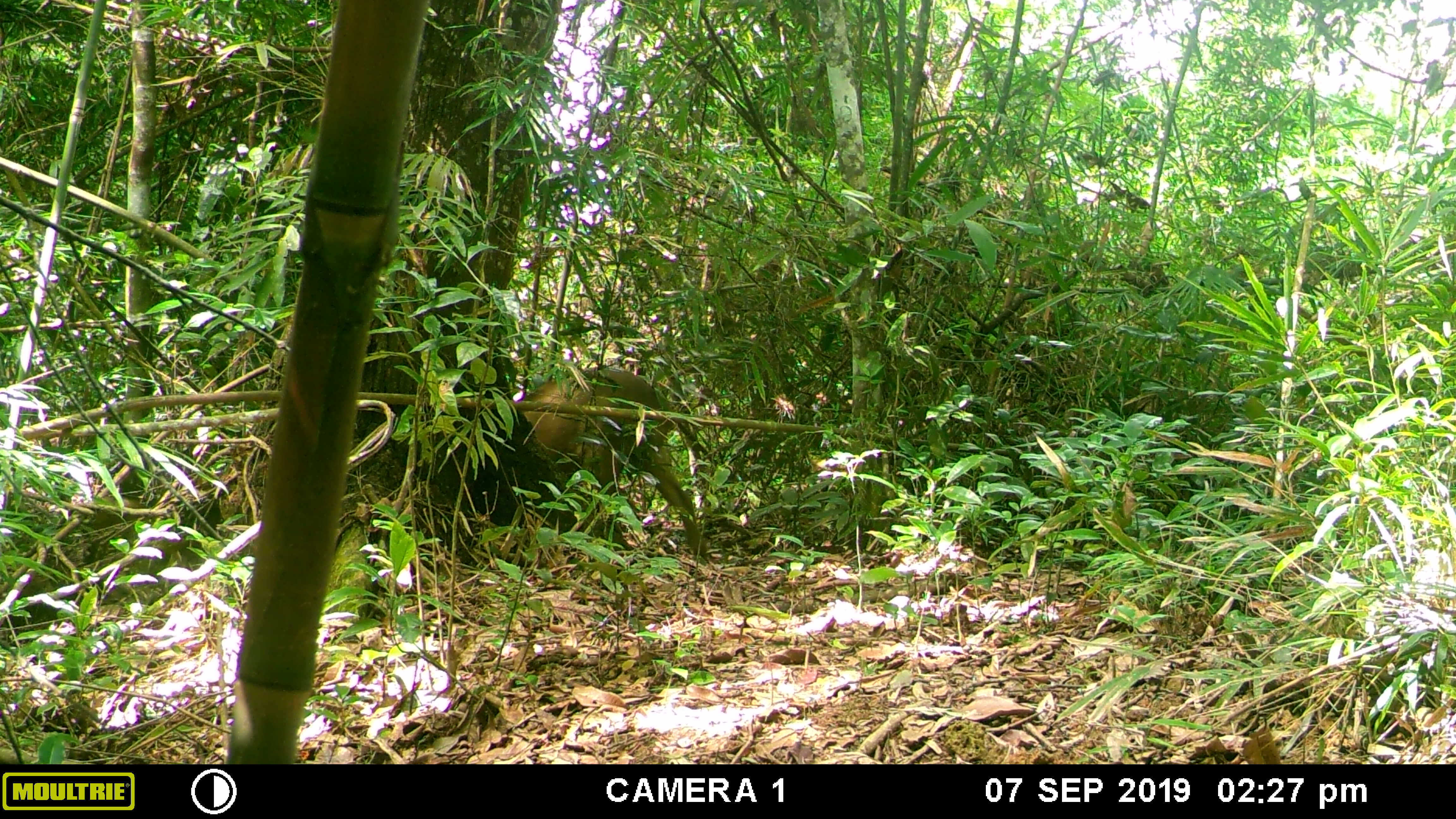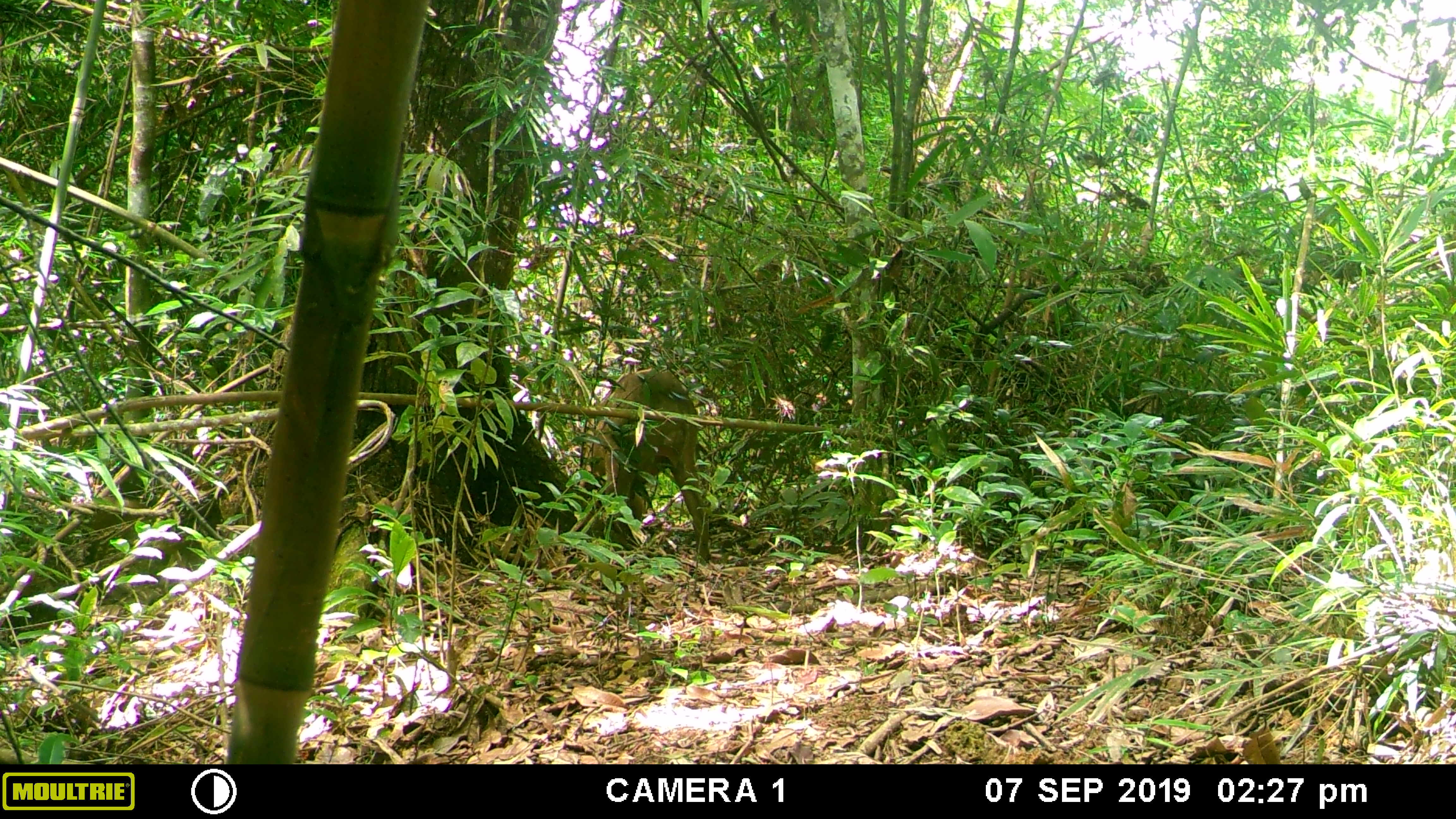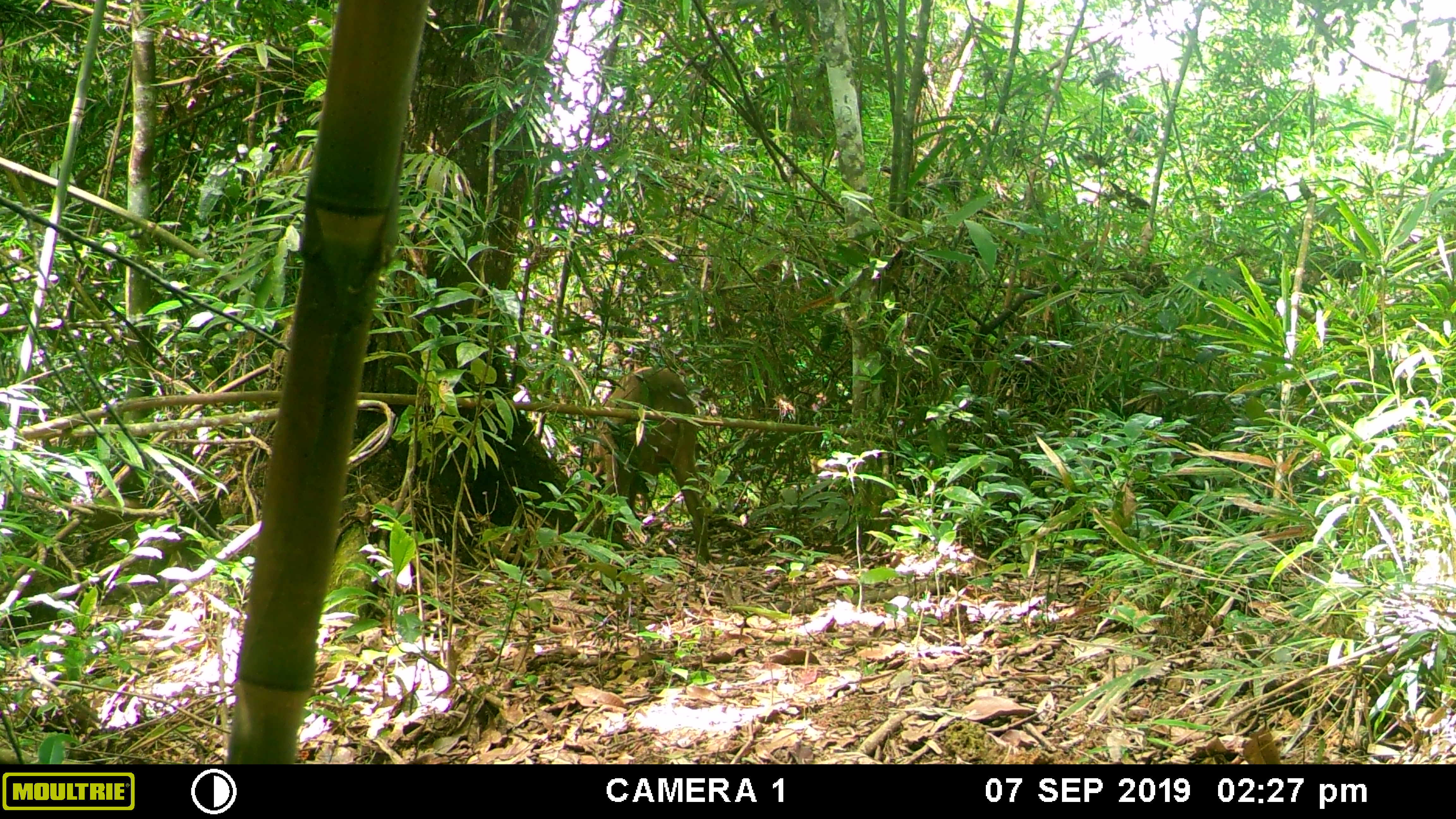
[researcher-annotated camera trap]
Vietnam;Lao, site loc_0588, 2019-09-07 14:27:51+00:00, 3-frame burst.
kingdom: Animalia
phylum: Chordata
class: Mammalia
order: Artiodactyla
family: Suidae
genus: Sus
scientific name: Sus scrofa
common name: eurasian wild pig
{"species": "eurasian wild pig (Sus scrofa)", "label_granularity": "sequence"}